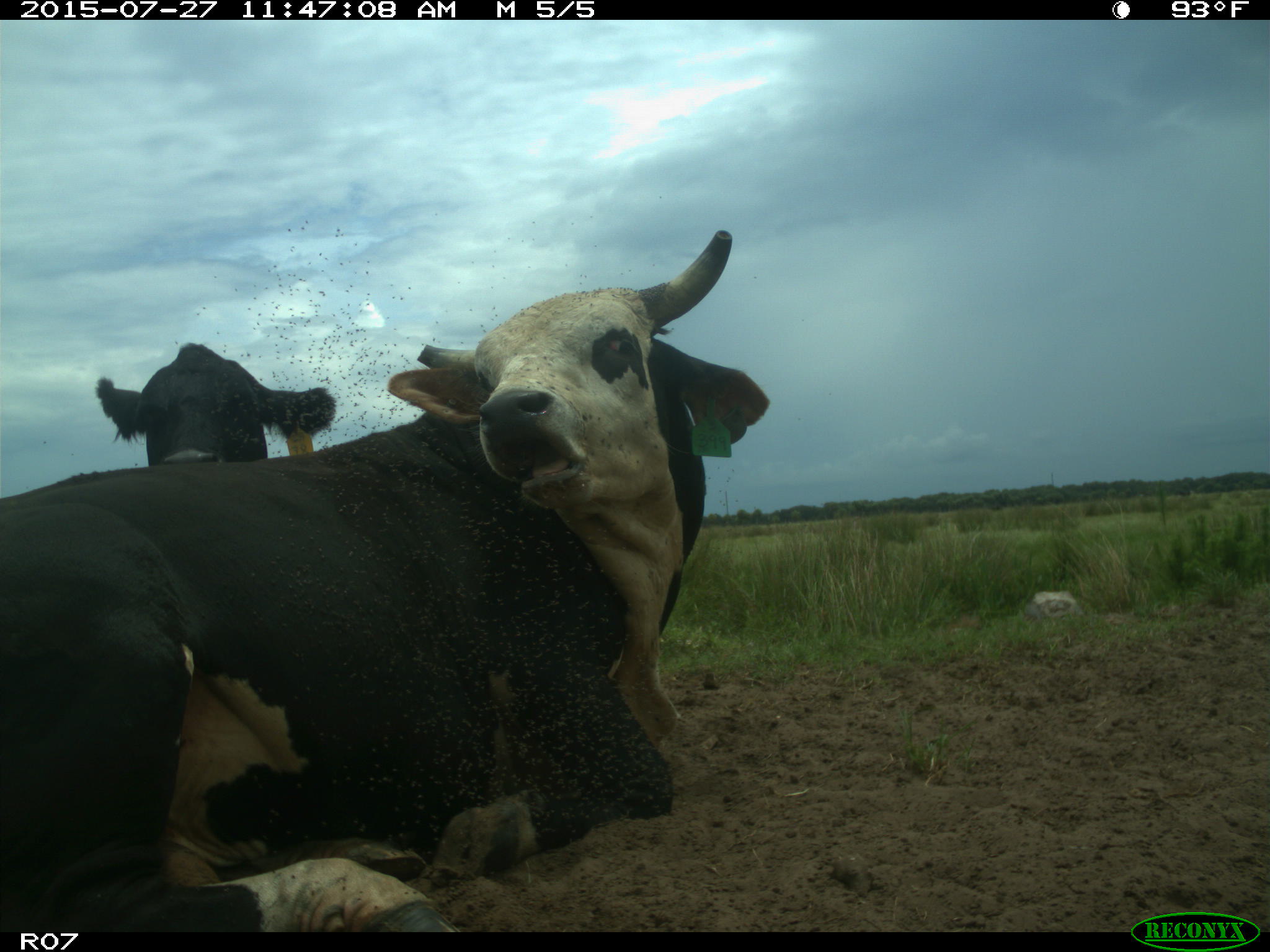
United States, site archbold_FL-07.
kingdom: Animalia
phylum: Chordata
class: Mammalia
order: Artiodactyla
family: Bovidae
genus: Bos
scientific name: Bos taurus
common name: domestic cow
Bos taurus (domestic cow).